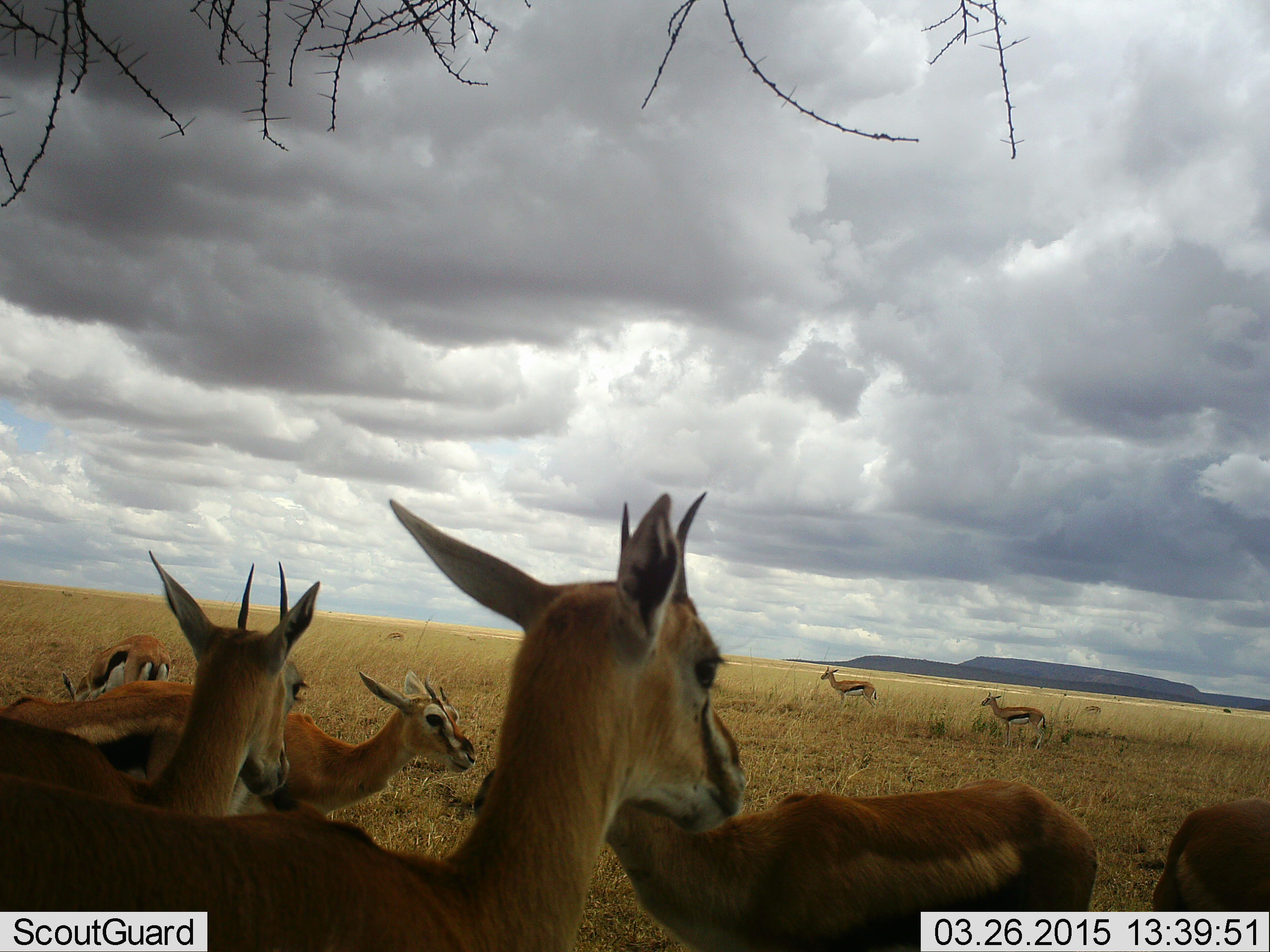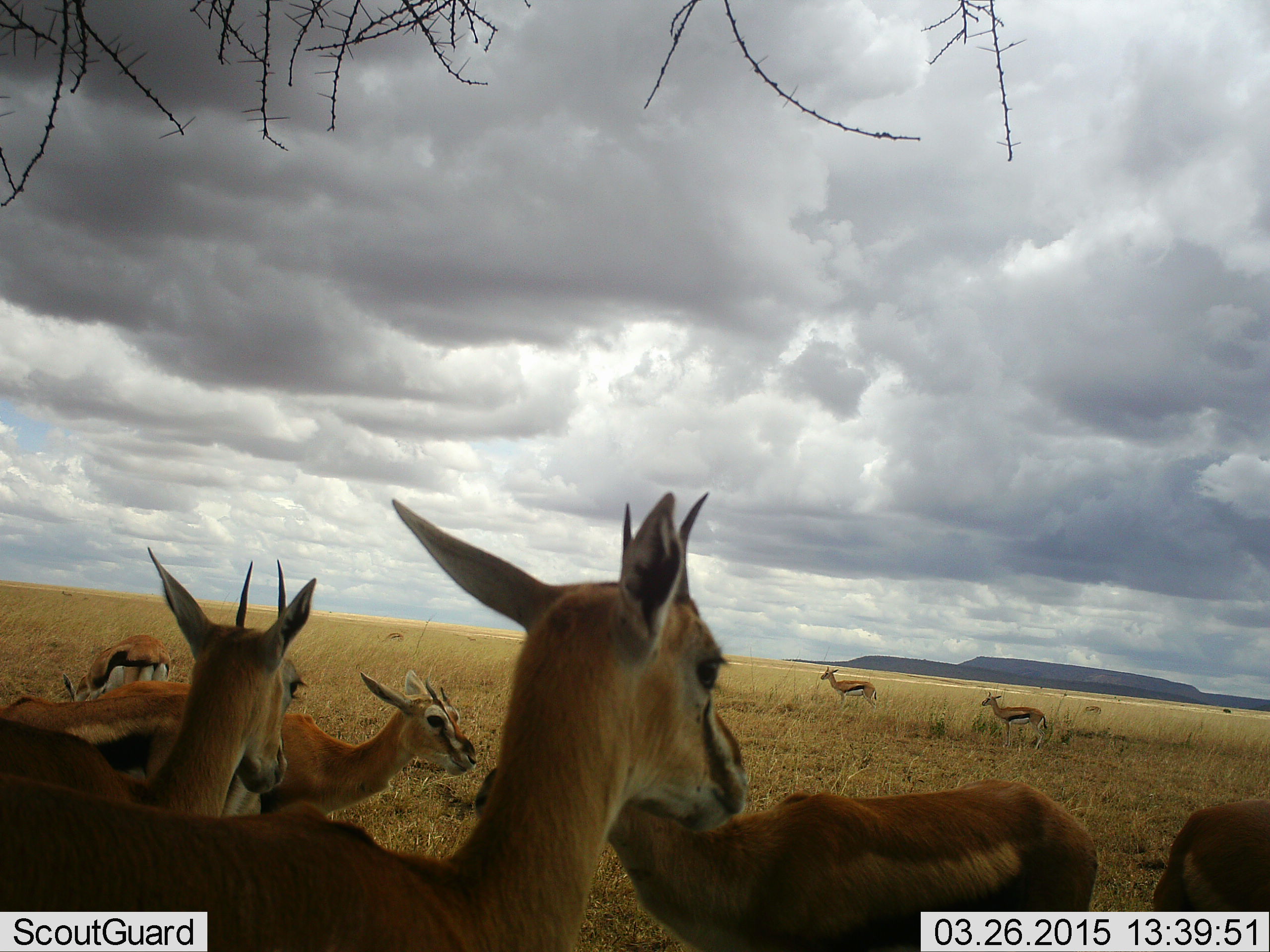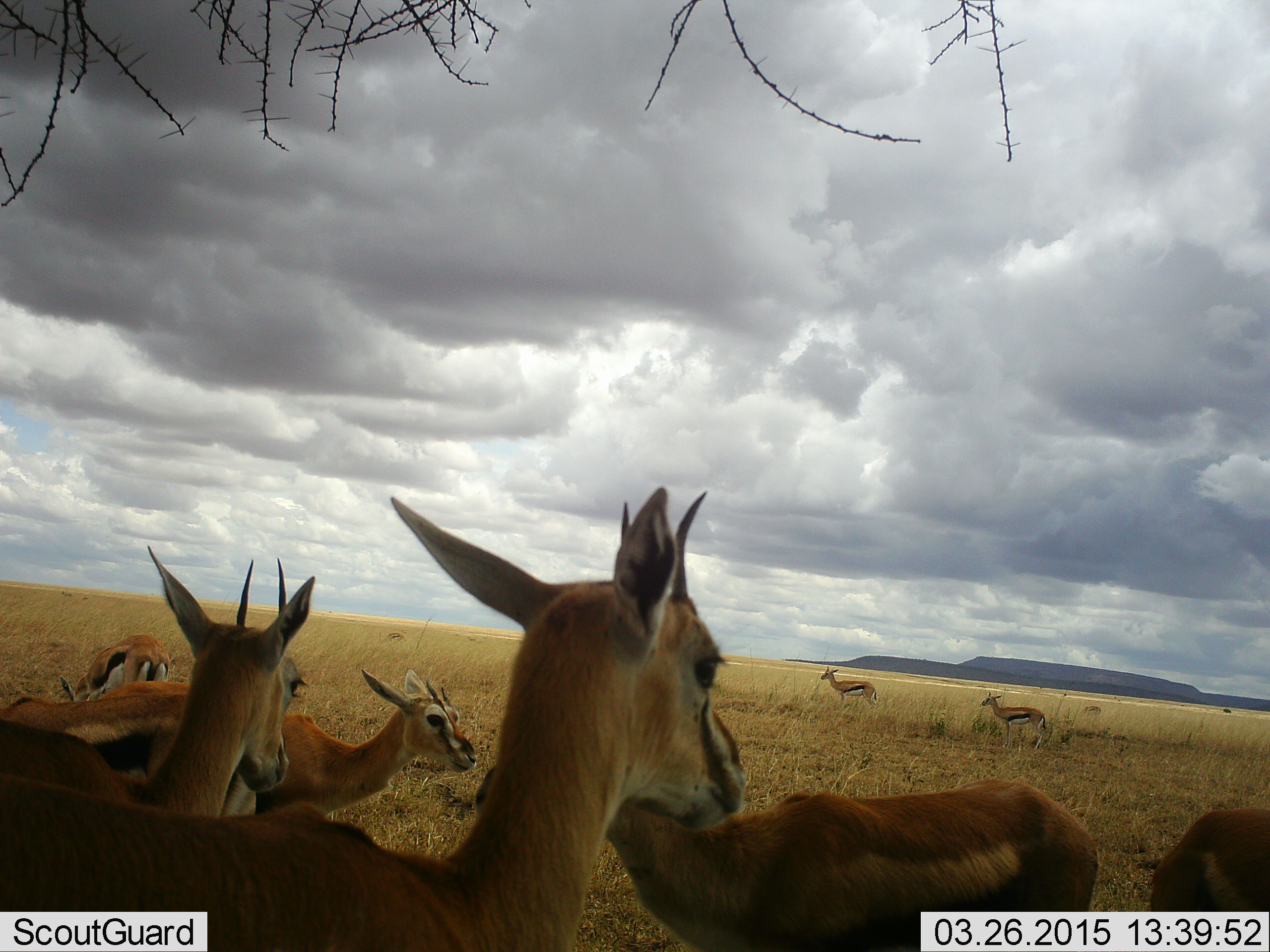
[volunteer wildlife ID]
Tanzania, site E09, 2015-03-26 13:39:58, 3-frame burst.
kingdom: Animalia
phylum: Chordata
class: Mammalia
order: Artiodactyla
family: Bovidae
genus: Eudorcas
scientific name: Eudorcas thomsonii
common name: thomson's gazelle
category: gazellethomsons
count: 10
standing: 90%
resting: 10%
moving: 10%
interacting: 0%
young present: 0%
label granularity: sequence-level